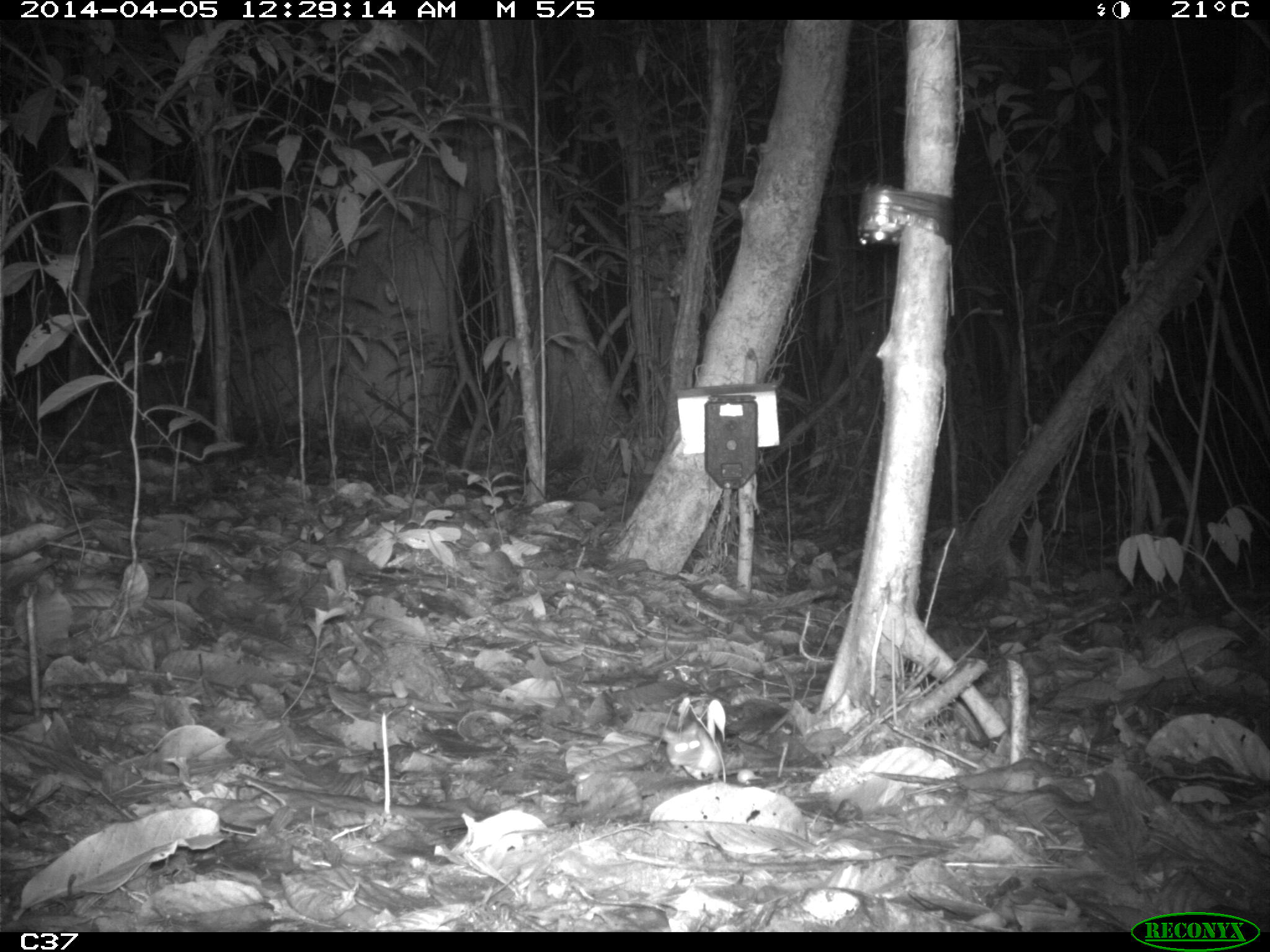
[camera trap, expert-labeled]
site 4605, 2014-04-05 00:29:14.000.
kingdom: Animalia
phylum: Chordata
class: Mammalia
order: Rodentia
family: Muridae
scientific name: Muridae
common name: mice, rats, and gerbils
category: unknown mouse or rat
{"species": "unknown mouse or rat (mice, rats, and gerbils) (Muridae)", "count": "1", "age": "adult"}